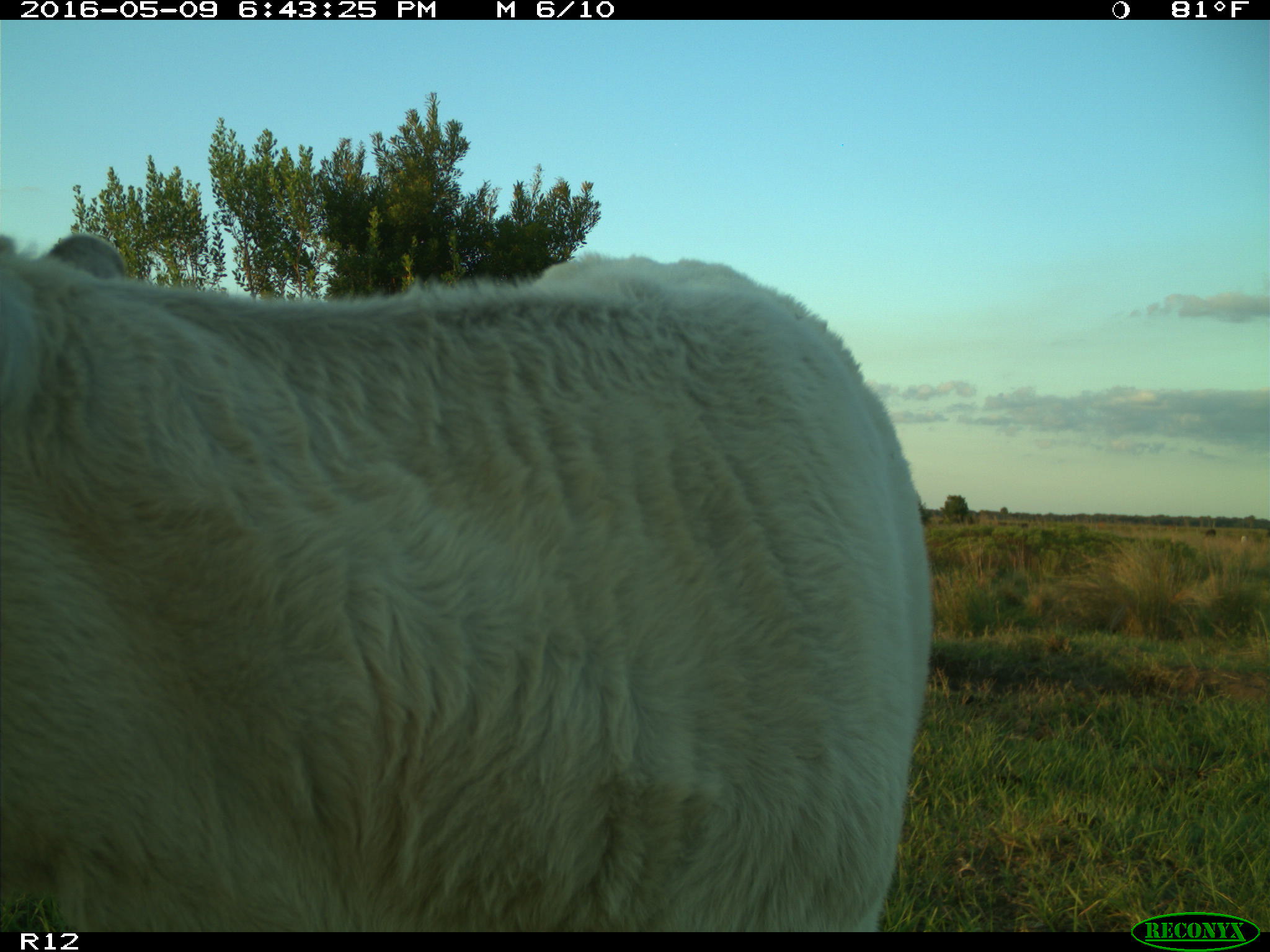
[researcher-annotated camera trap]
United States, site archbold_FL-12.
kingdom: Animalia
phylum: Chordata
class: Mammalia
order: Artiodactyla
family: Bovidae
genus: Bos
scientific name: Bos taurus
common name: domestic cow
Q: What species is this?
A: Bos taurus (domestic cow).